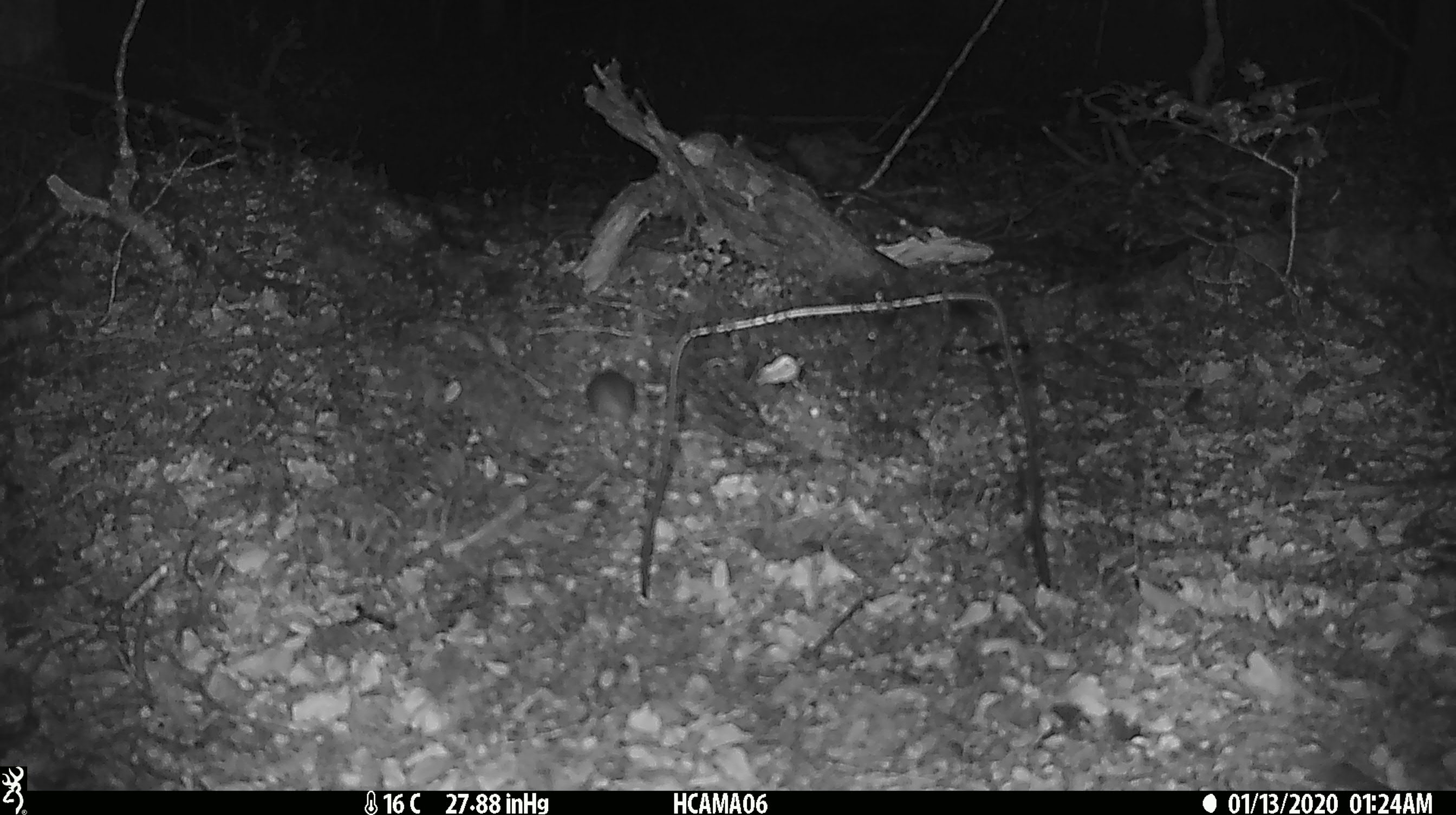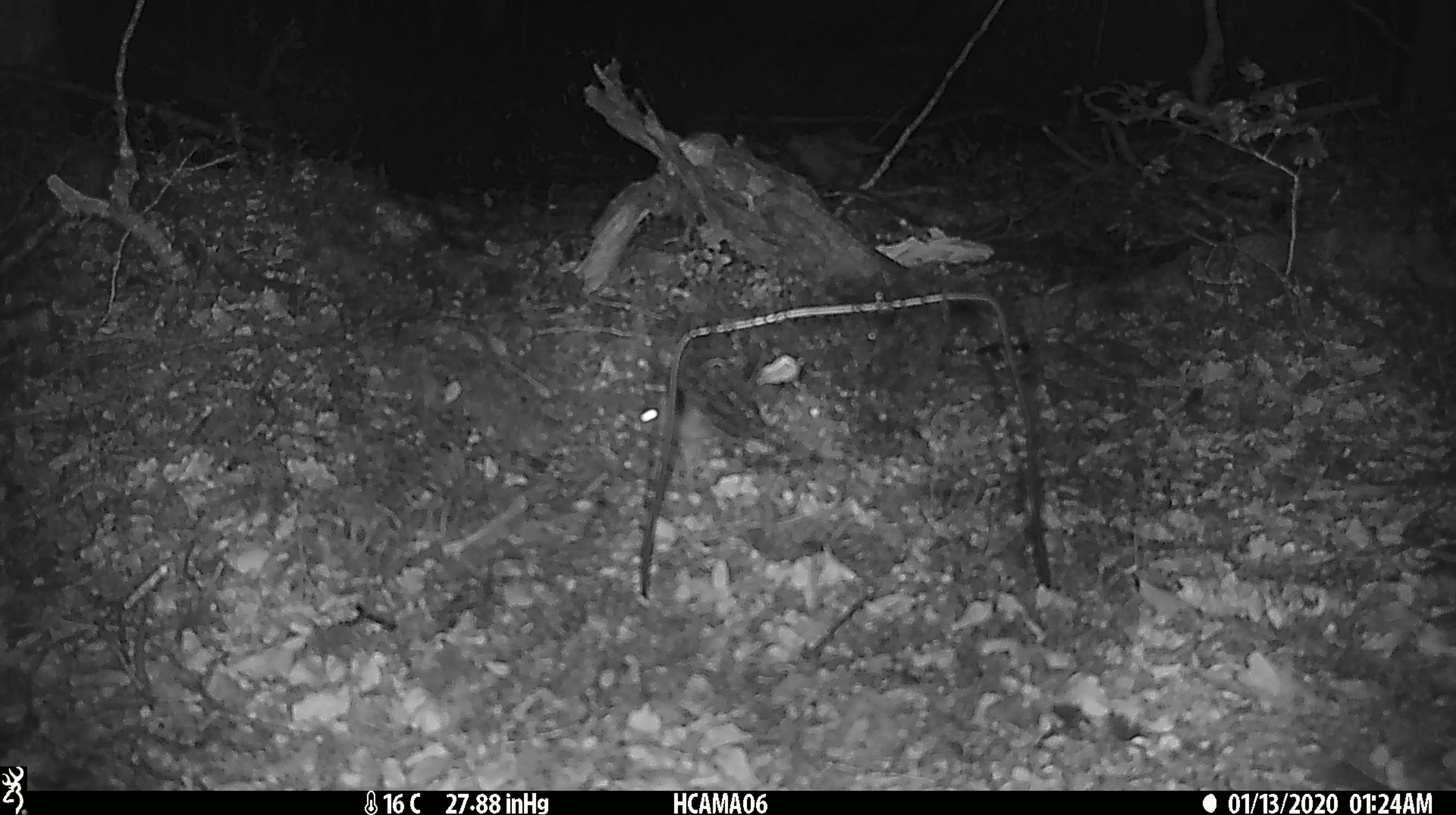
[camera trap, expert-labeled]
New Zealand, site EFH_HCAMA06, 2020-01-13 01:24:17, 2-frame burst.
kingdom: Animalia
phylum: Chordata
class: Mammalia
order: Rodentia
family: Muridae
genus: Mus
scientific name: Mus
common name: mouse